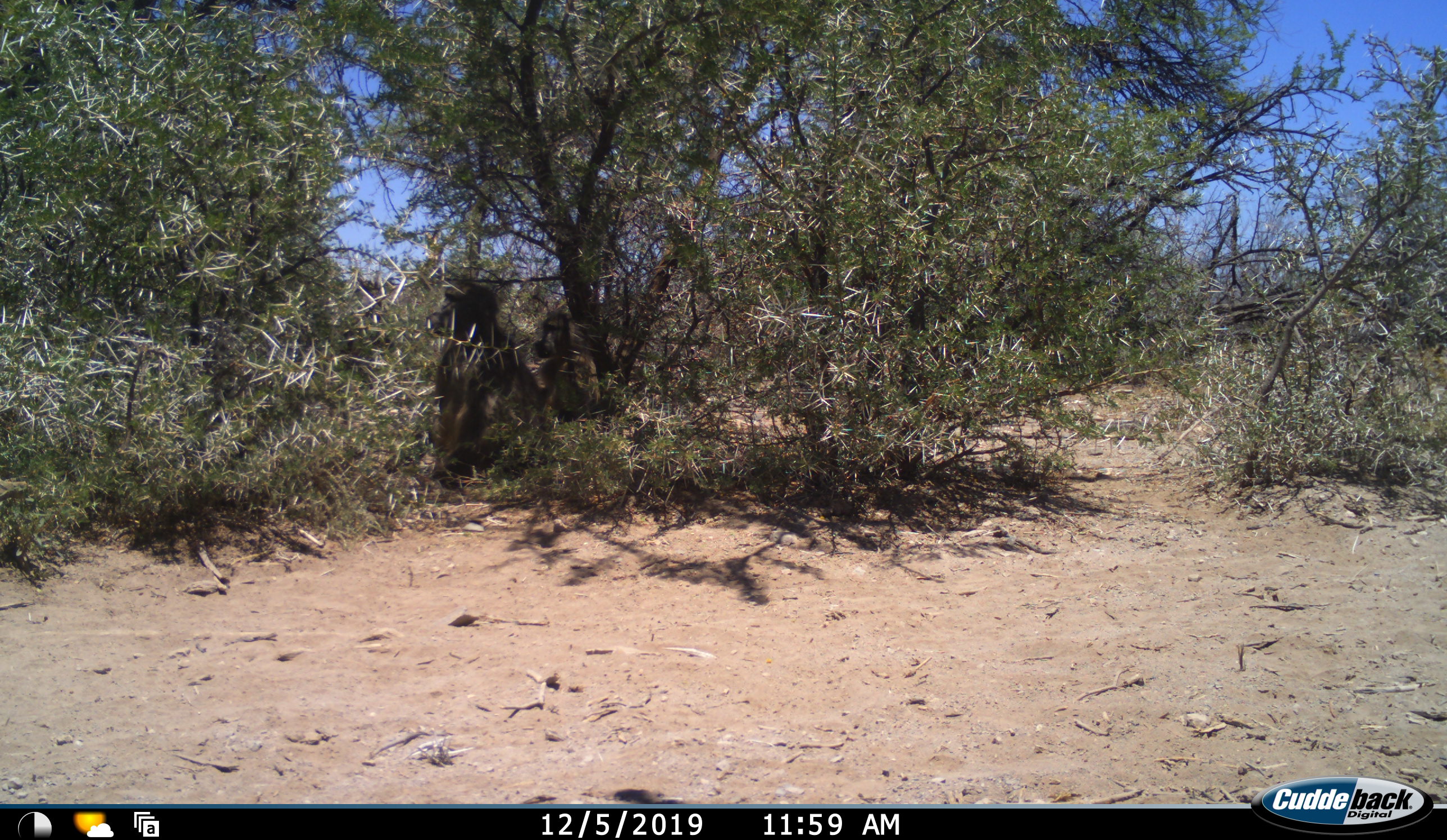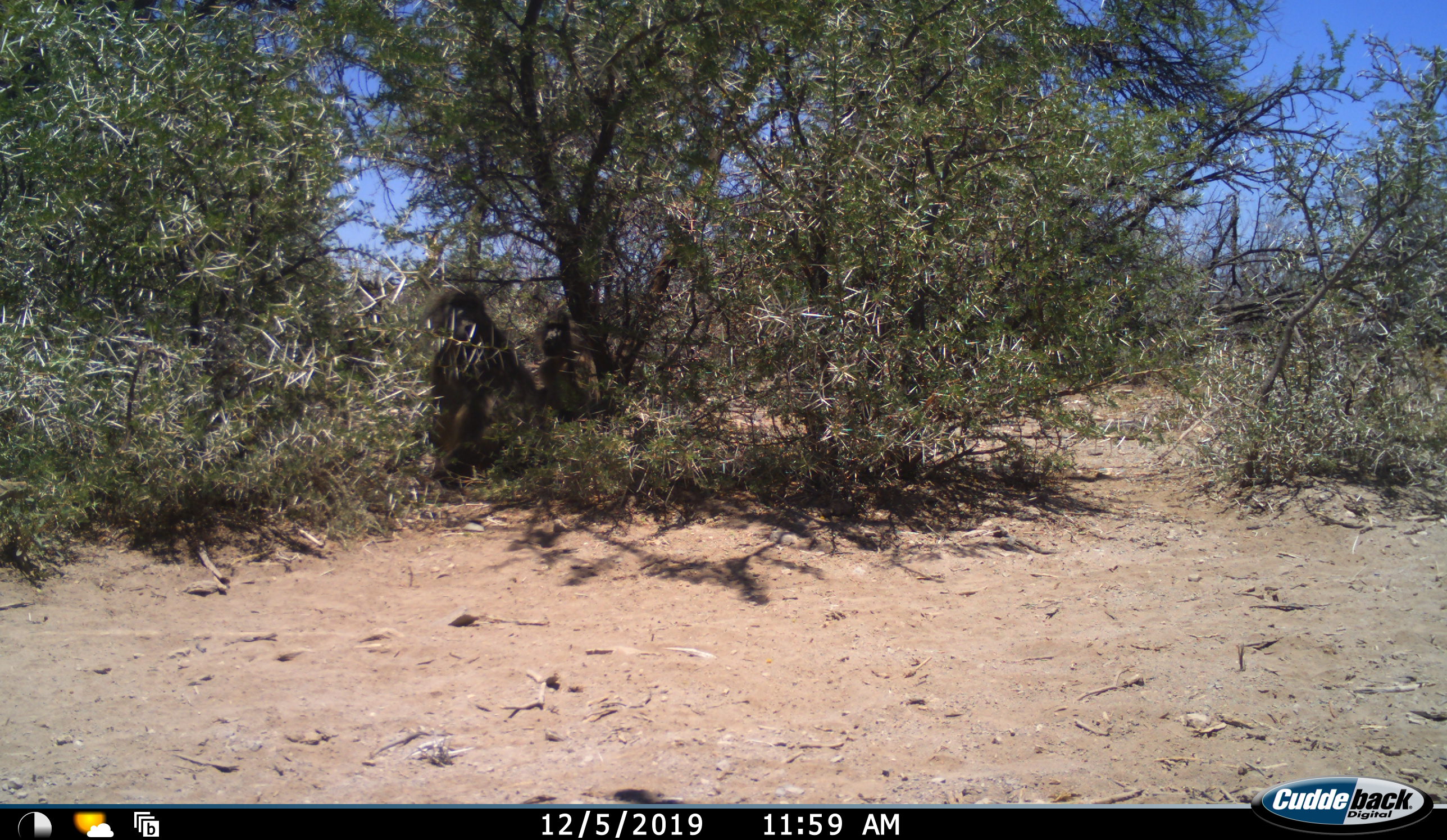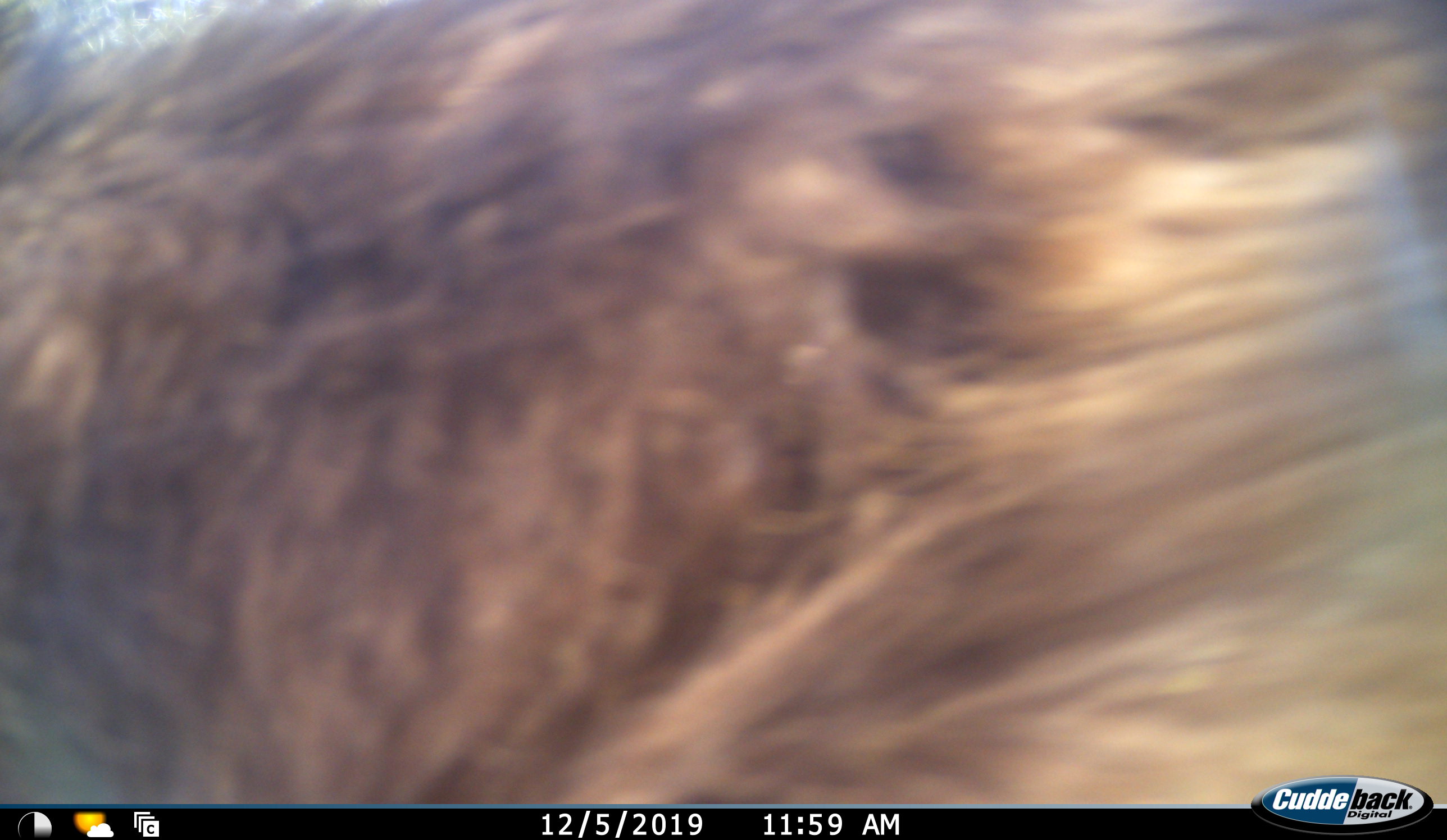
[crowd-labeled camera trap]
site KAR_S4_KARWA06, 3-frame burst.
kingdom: Animalia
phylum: Chordata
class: Mammalia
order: Primates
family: Cercopithecidae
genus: Papio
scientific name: Papio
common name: baboon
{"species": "baboon (Papio)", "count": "3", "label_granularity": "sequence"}